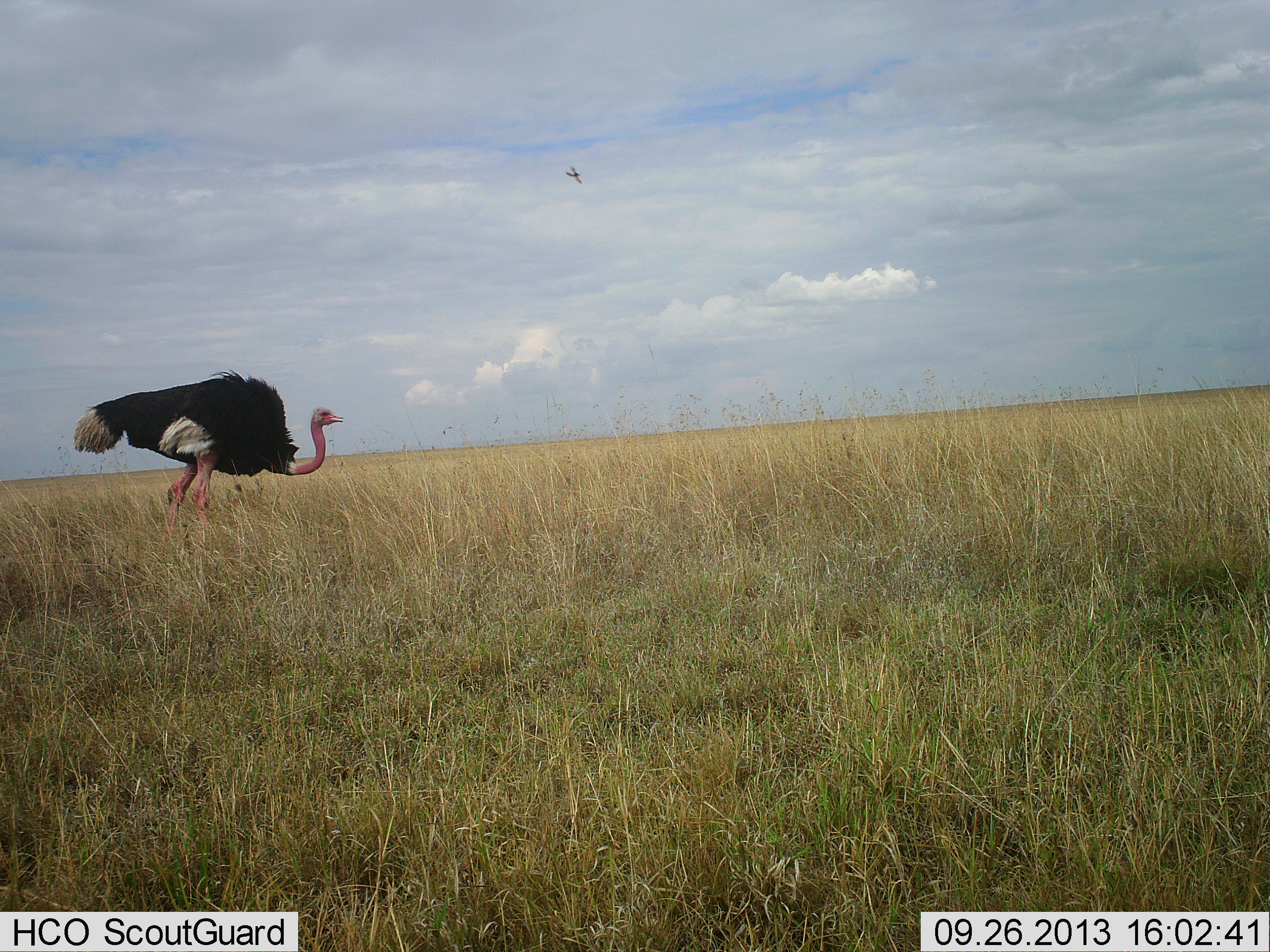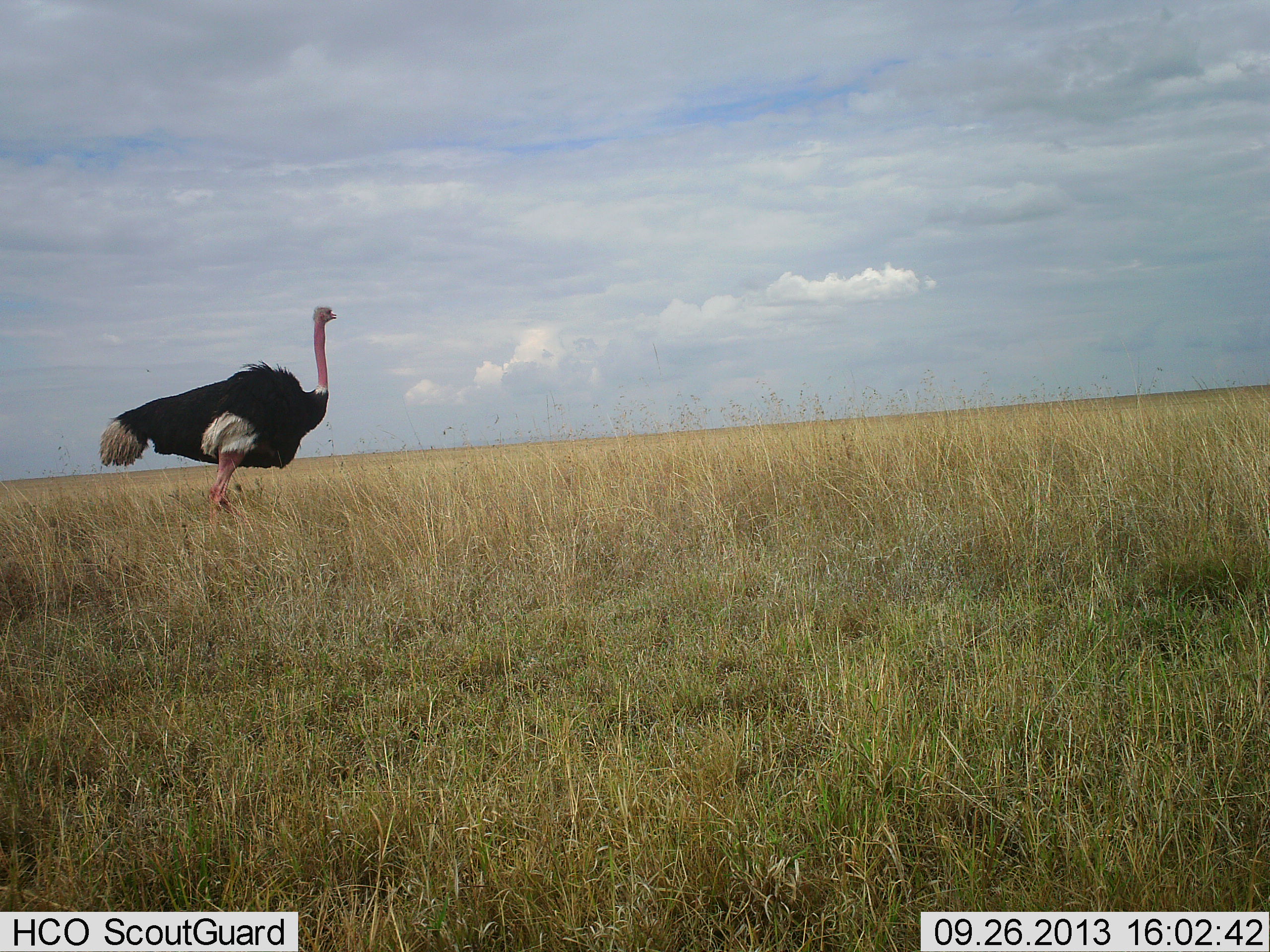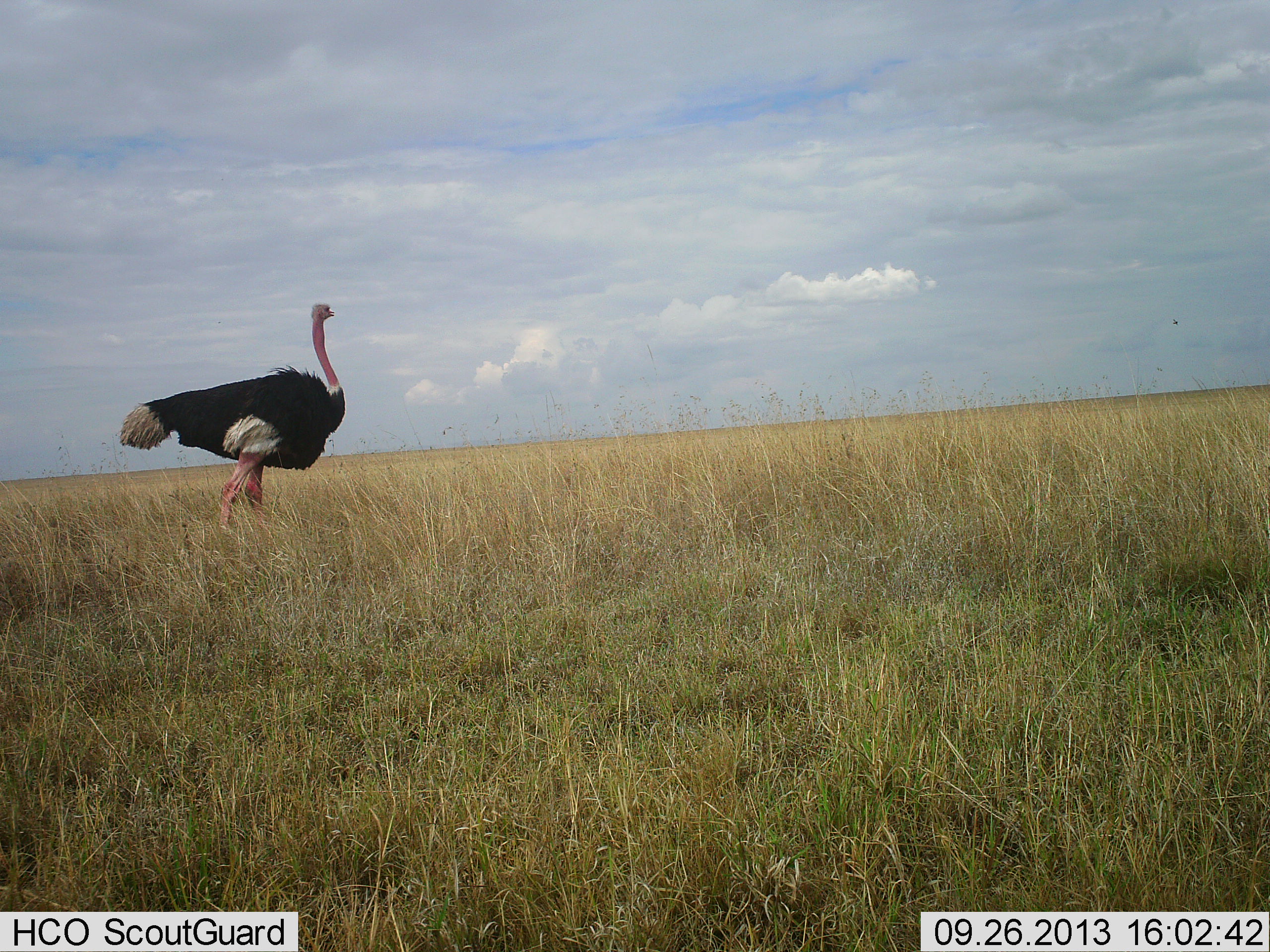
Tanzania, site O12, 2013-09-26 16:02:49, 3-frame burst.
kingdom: Animalia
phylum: Chordata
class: Aves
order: Struthioniformes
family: Struthionidae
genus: Struthio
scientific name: Struthio camelus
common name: ostrich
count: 1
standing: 64%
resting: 0%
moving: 36%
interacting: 0%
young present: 0%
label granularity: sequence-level